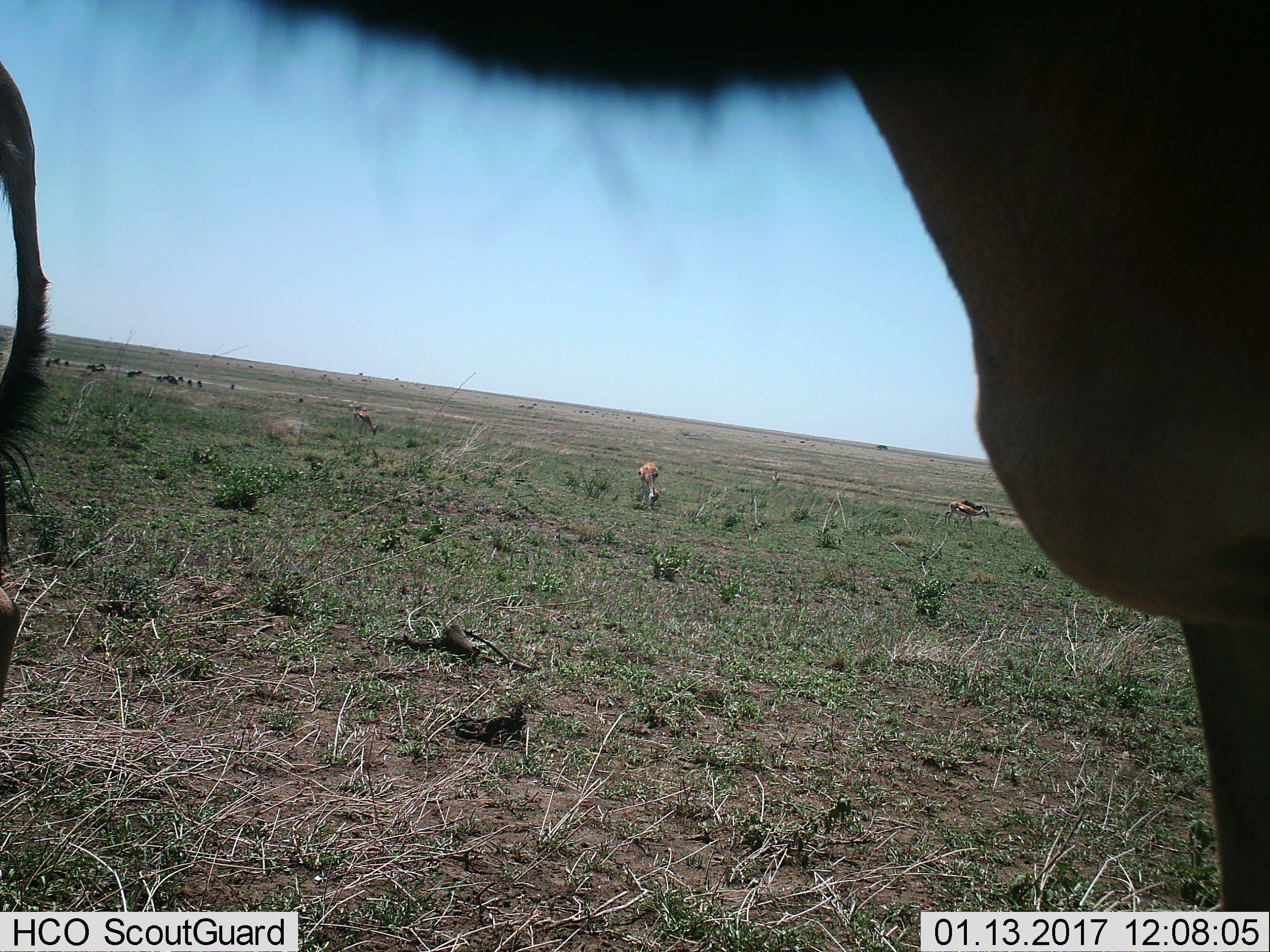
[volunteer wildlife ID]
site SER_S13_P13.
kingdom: Animalia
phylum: Chordata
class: Mammalia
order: Artiodactyla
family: Bovidae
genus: Eudorcas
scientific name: Eudorcas thomsonii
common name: thomson's gazelle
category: gazellethomsons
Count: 3.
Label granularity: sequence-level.